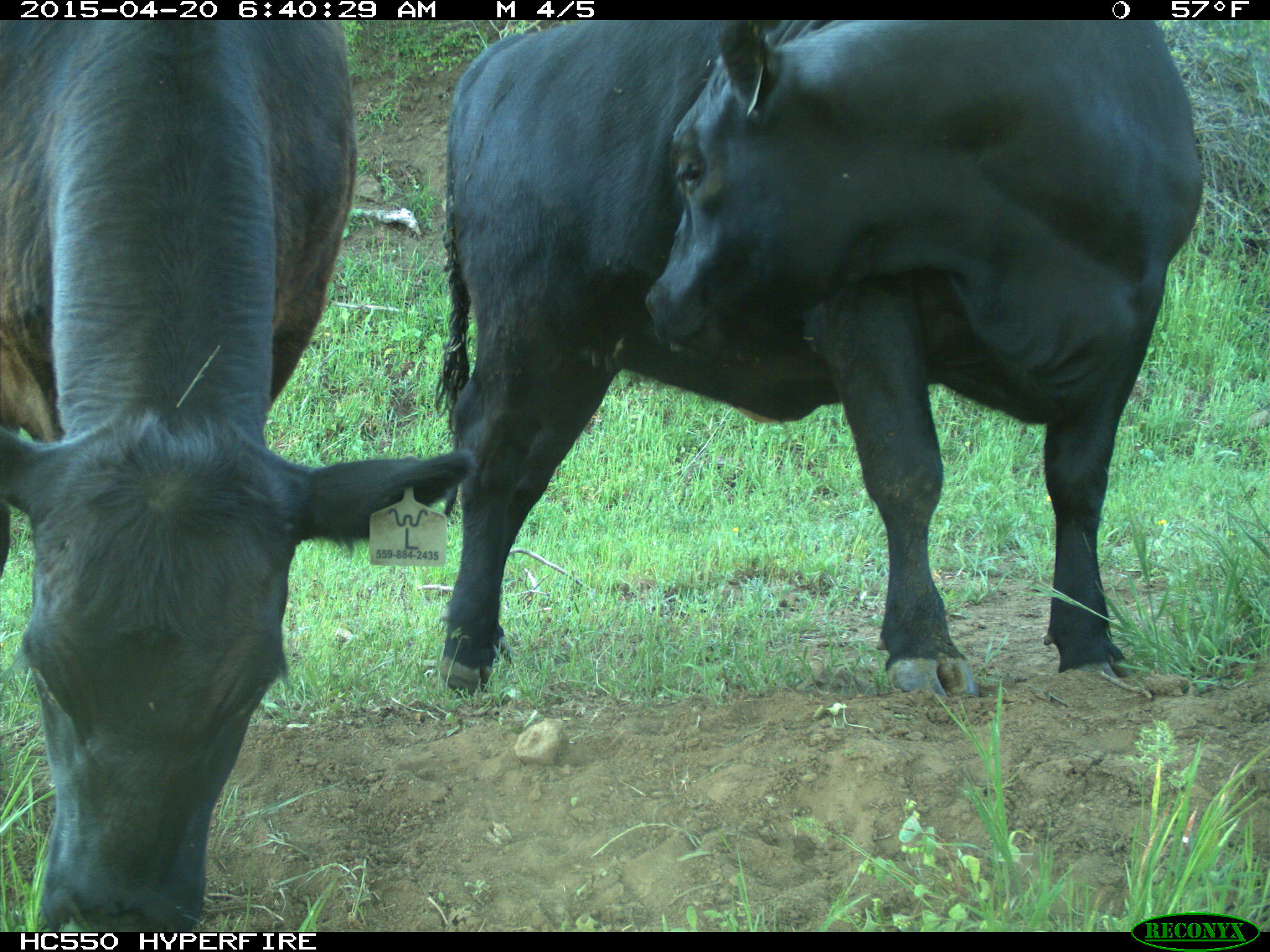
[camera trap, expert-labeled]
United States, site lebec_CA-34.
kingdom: Animalia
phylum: Chordata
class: Mammalia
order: Artiodactyla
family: Bovidae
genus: Bos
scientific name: Bos taurus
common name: domestic cow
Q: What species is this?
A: Bos taurus (domestic cow).